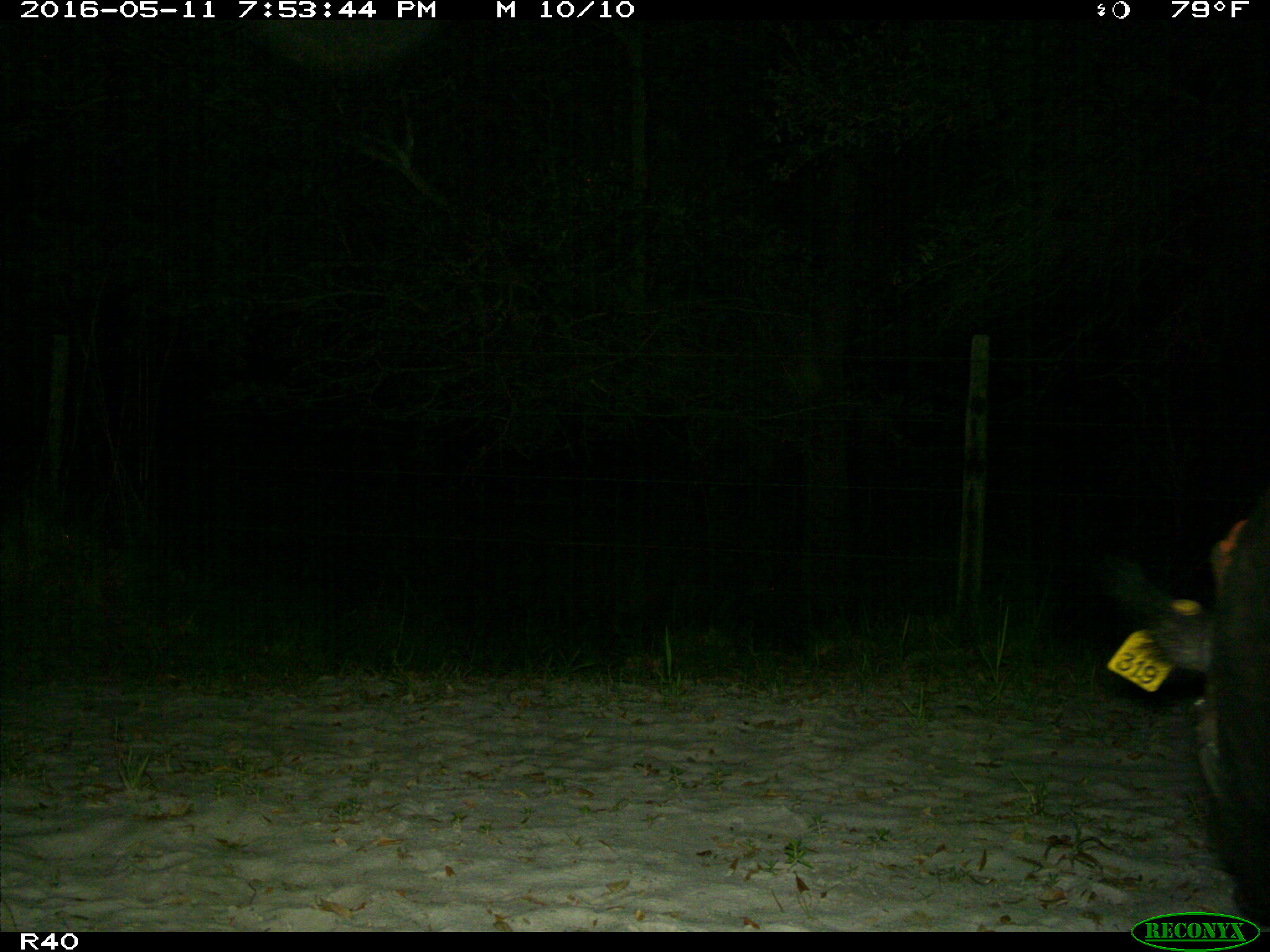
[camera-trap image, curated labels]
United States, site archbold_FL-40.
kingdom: Animalia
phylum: Chordata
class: Mammalia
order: Artiodactyla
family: Suidae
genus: Sus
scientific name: Sus scrofa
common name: wild boar